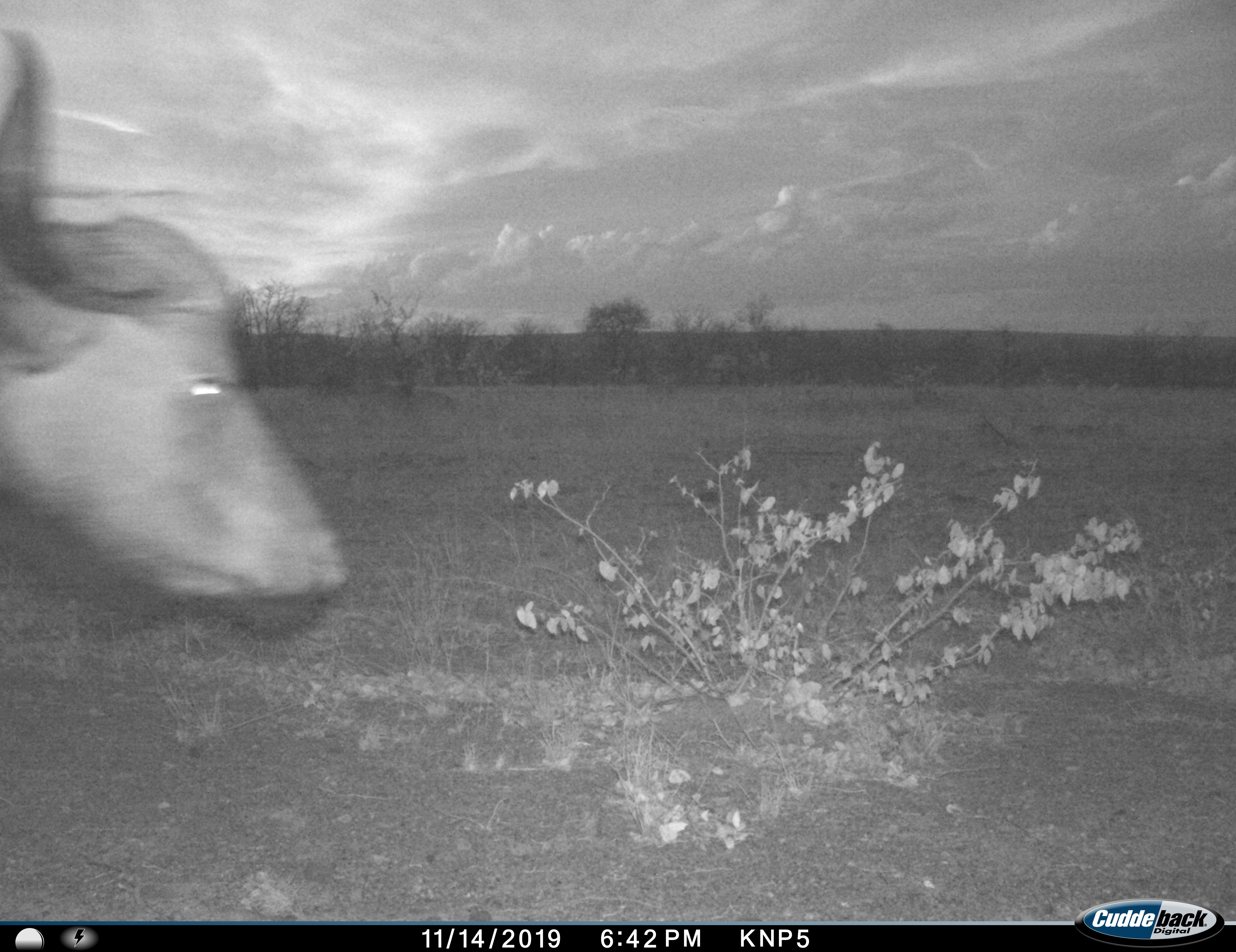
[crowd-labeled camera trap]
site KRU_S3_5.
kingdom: Animalia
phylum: Chordata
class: Mammalia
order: Artiodactyla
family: Bovidae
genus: Syncerus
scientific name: Syncerus caffer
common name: african buffalo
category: buffalo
Buffalo (african buffalo) (Syncerus caffer), count 1. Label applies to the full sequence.